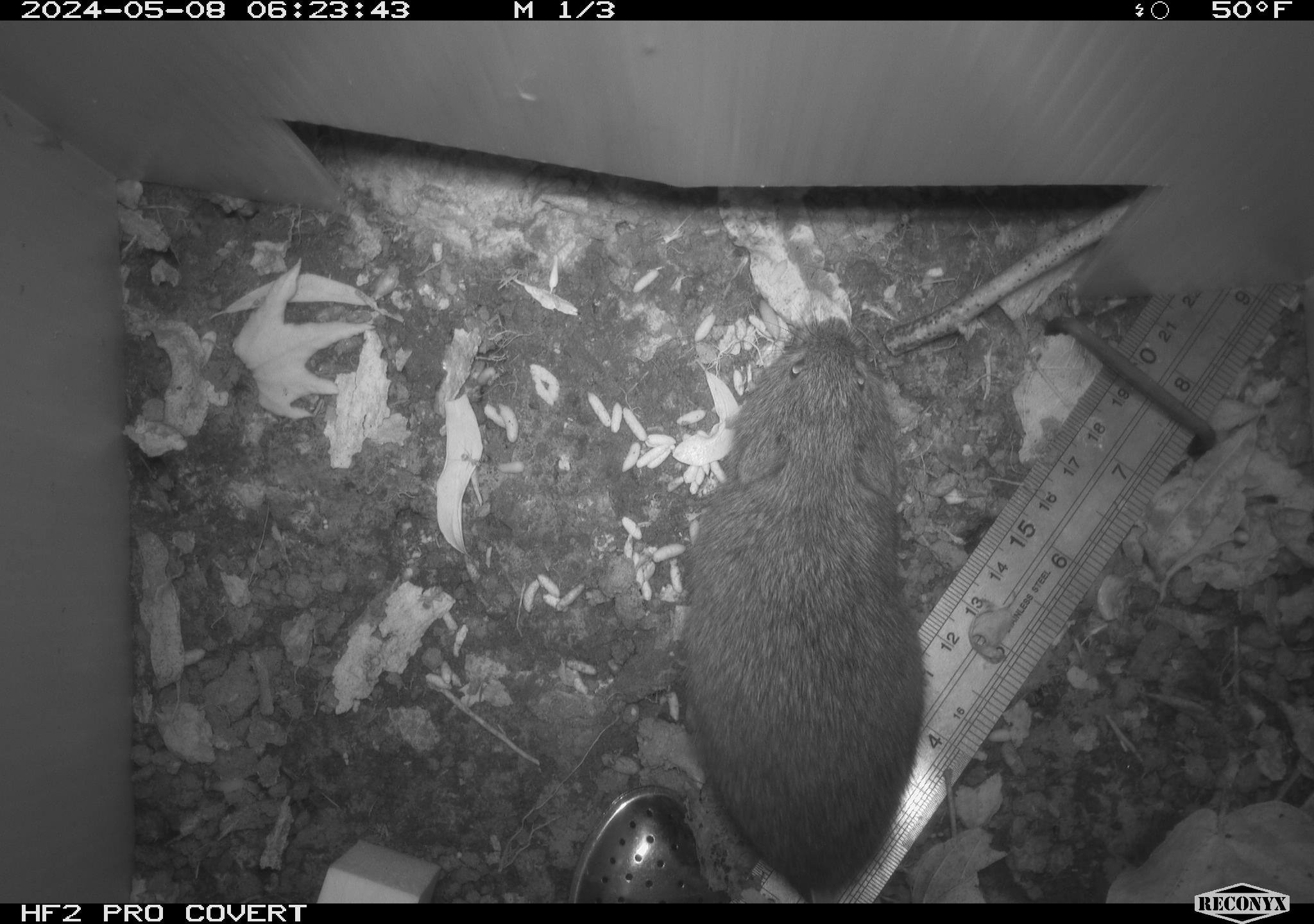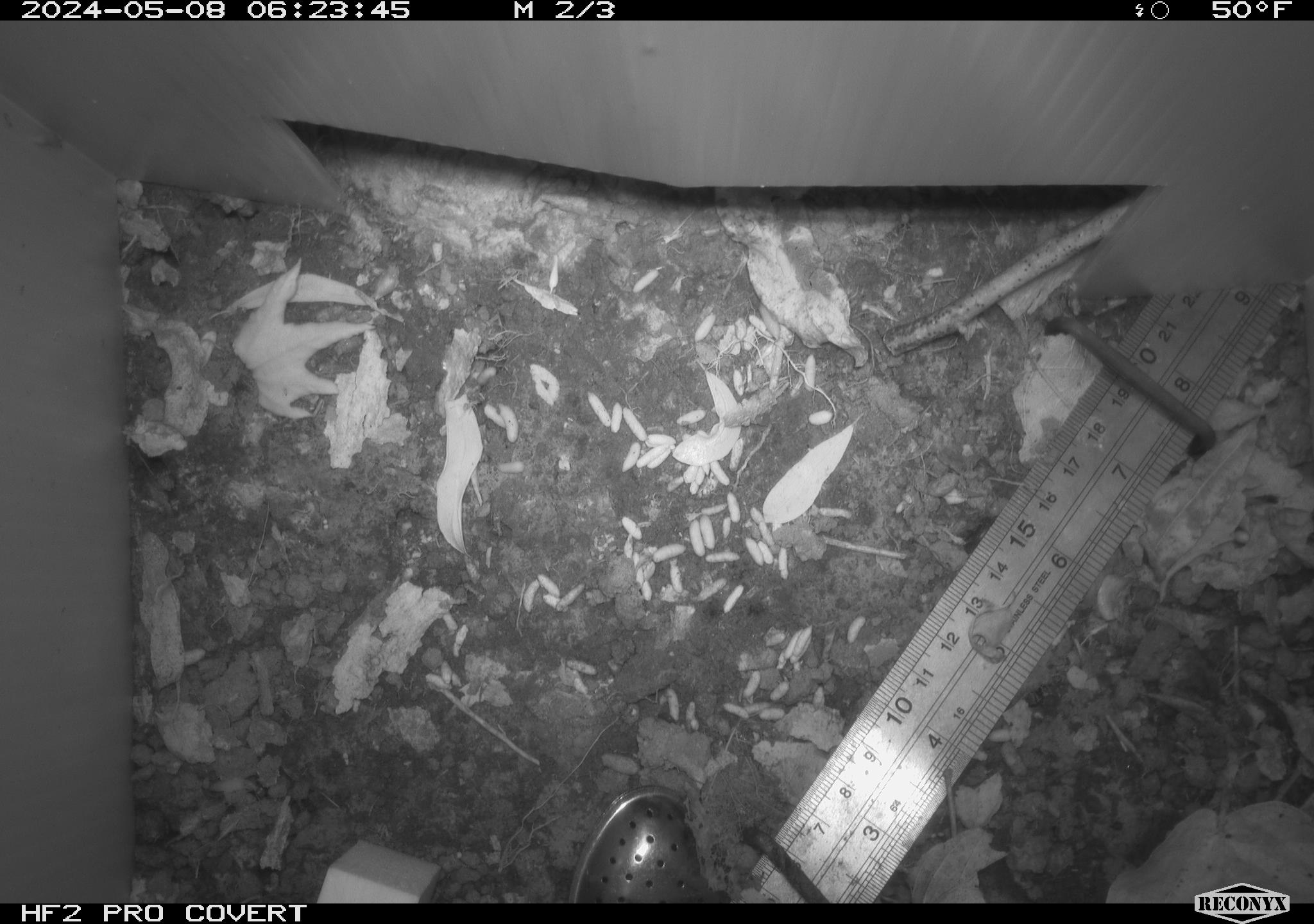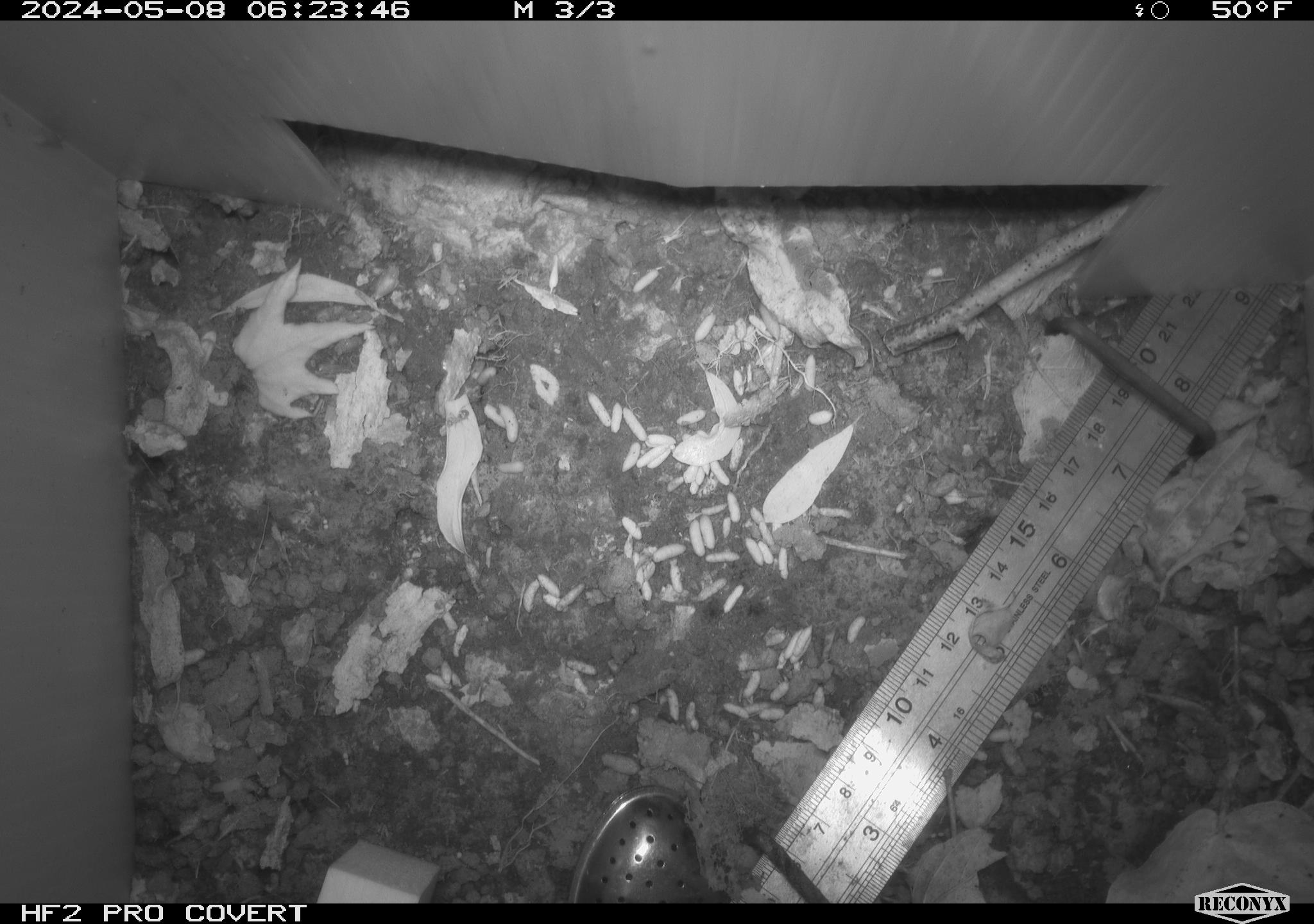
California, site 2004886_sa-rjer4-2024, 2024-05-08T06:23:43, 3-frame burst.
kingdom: Animalia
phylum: Chordata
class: Mammalia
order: Rodentia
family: Cricetidae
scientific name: Arvicolinae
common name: voles, lemmings, and muskrats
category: arvicolinae subfamily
Arvicolinae subfamily (voles, lemmings, and muskrats) (Arvicolinae).